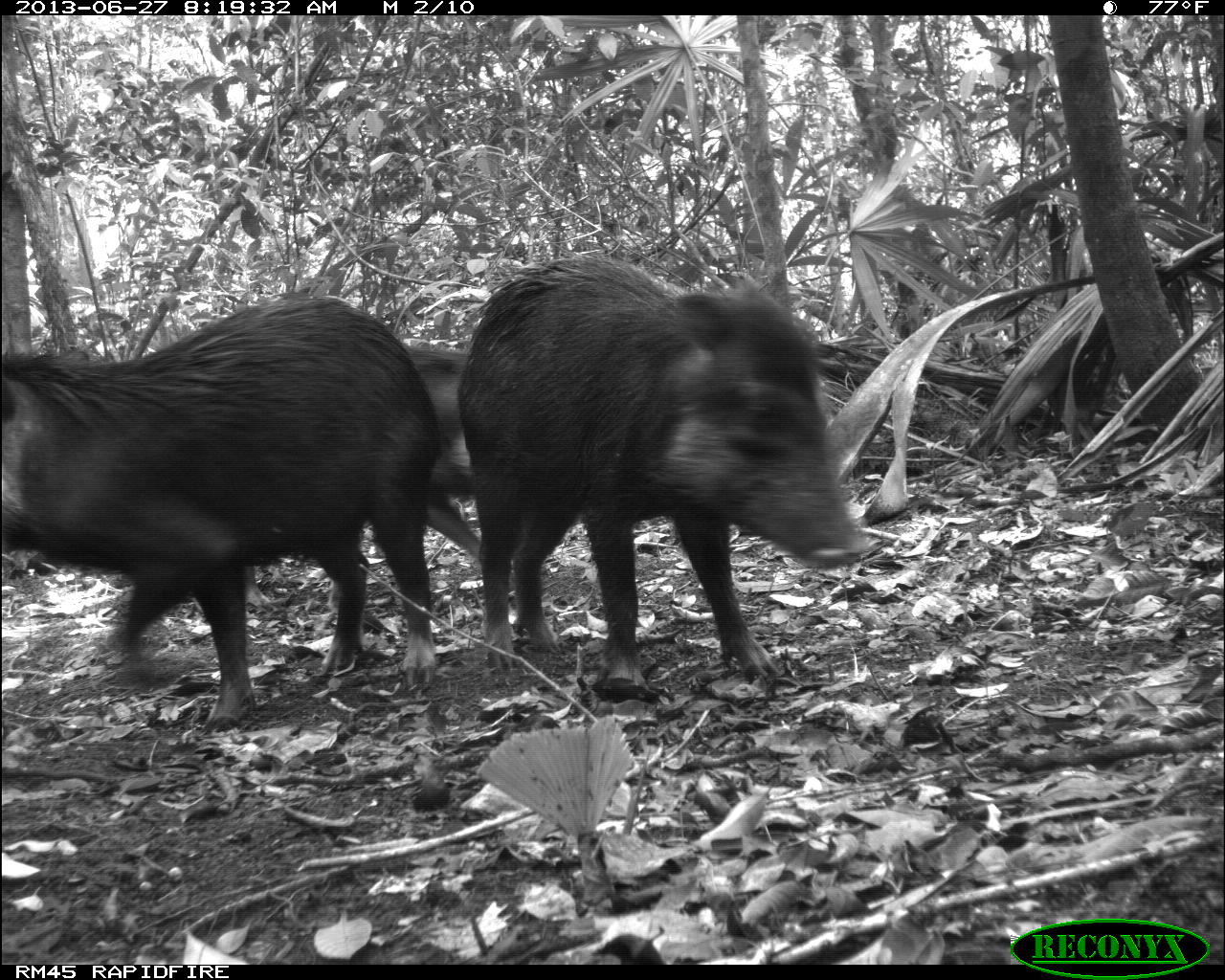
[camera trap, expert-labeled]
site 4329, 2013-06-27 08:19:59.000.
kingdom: Animalia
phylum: Chordata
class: Mammalia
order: Artiodactyla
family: Tayassuidae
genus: Tayassu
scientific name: Tayassu pecari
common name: white-lipped peccary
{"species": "Tayassu pecari (white-lipped peccary)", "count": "3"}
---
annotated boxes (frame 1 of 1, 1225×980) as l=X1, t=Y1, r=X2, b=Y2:
tayassu pecari: l=0, t=290, r=434, b=734; l=456, t=249, r=872, b=701; l=103, t=338, r=483, b=663